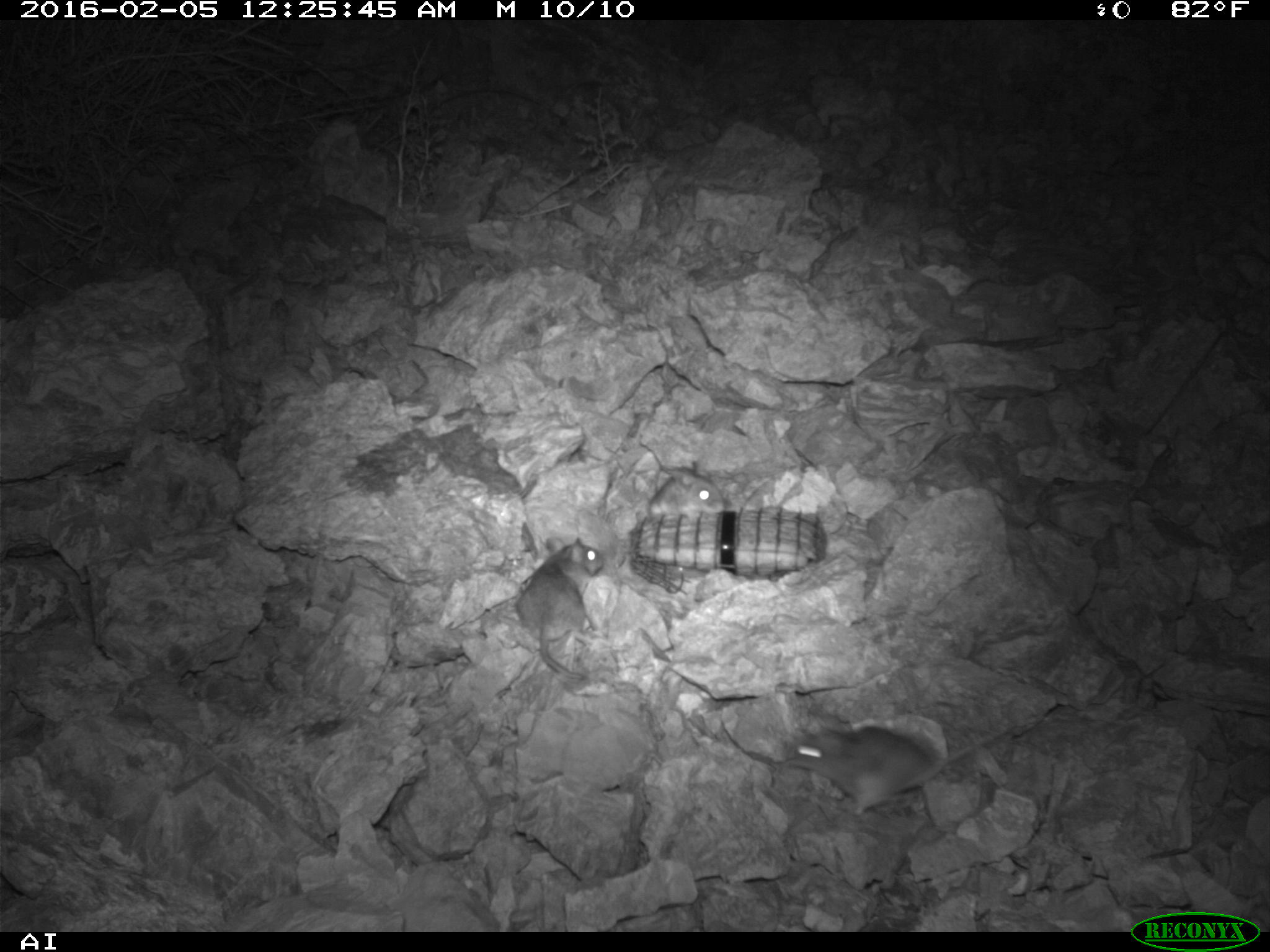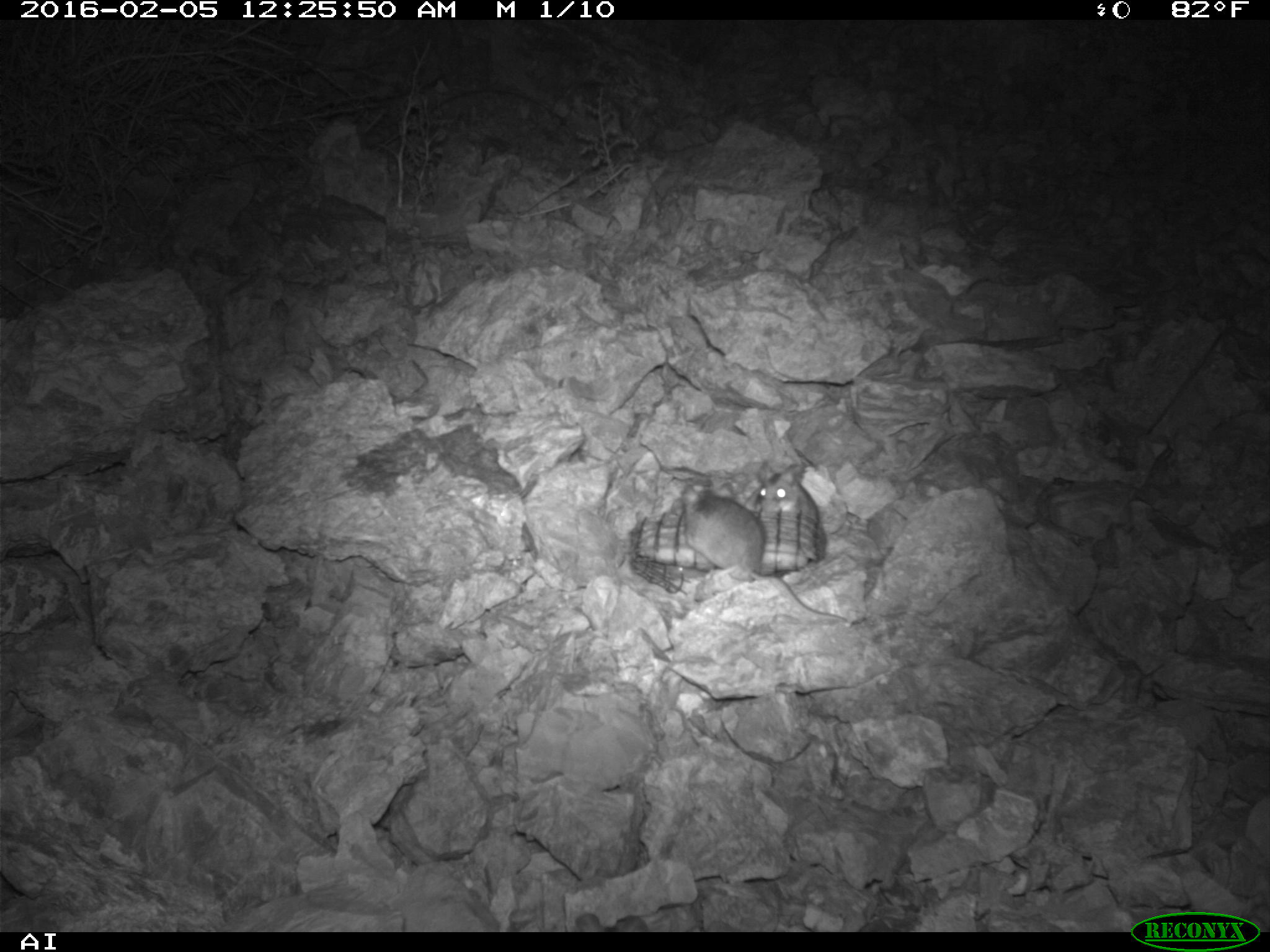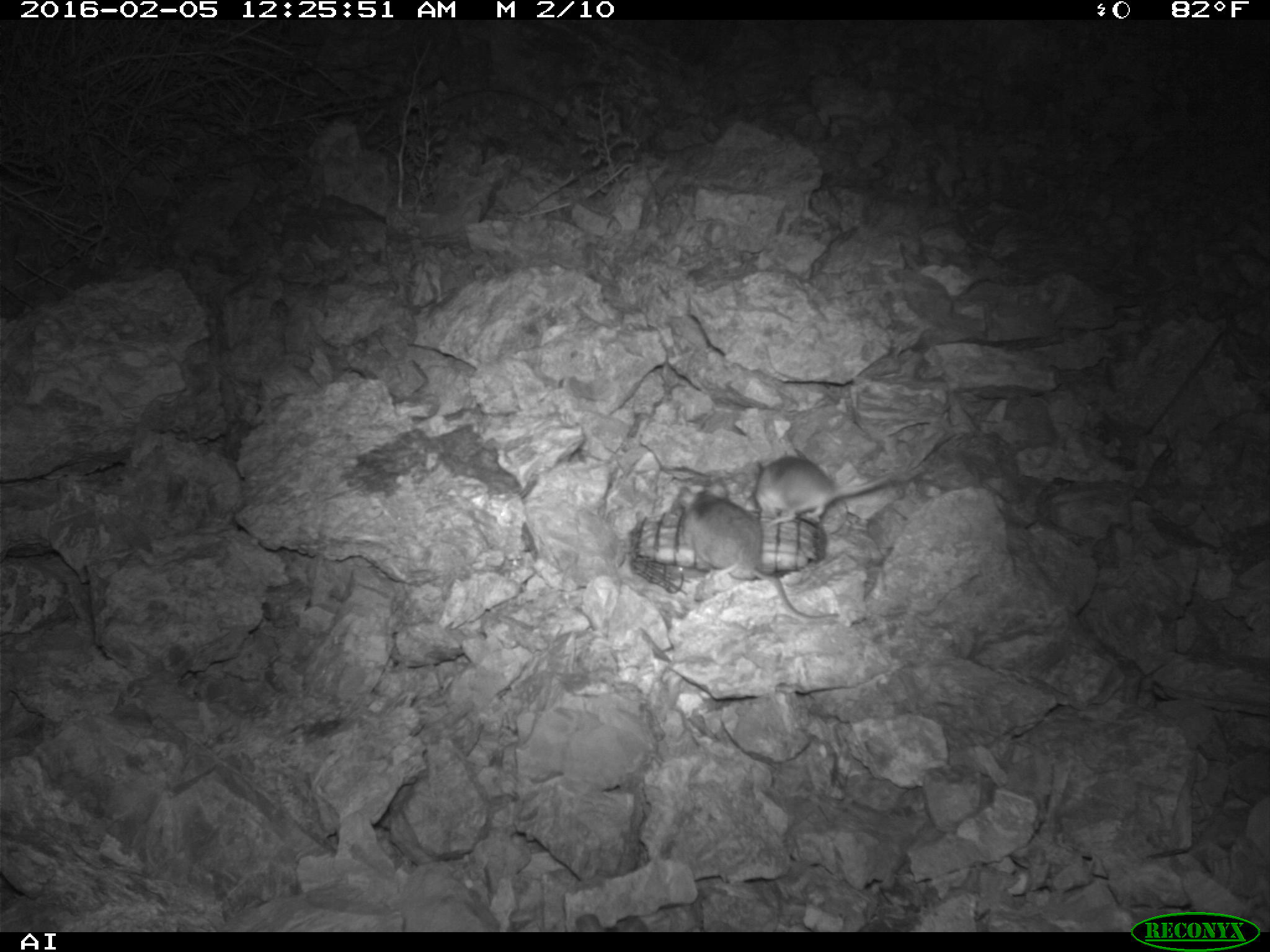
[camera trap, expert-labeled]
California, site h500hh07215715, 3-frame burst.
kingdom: Animalia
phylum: Chordata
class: Mammalia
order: Rodentia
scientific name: Rodentia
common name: rodent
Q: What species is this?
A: Rodent (Rodentia).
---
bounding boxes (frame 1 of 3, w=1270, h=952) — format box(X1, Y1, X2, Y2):
rodent: box(786, 725, 1010, 816); box(515, 537, 604, 681); box(646, 462, 724, 514)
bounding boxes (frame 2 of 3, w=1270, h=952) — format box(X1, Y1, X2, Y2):
rodent: box(743, 462, 850, 624); box(679, 477, 765, 579)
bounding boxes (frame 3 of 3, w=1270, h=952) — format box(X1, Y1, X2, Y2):
rodent: box(676, 483, 839, 622); box(753, 441, 928, 529)